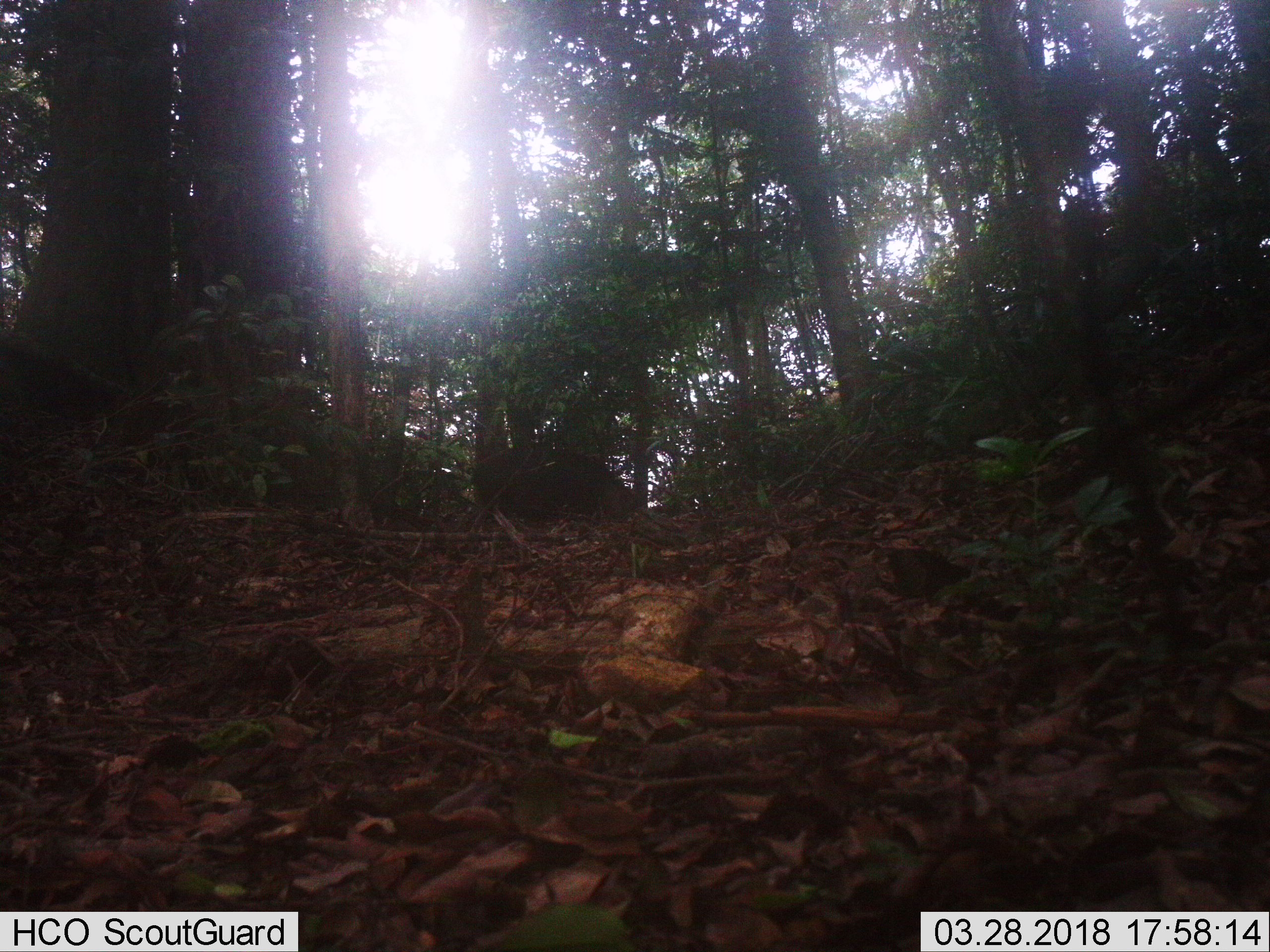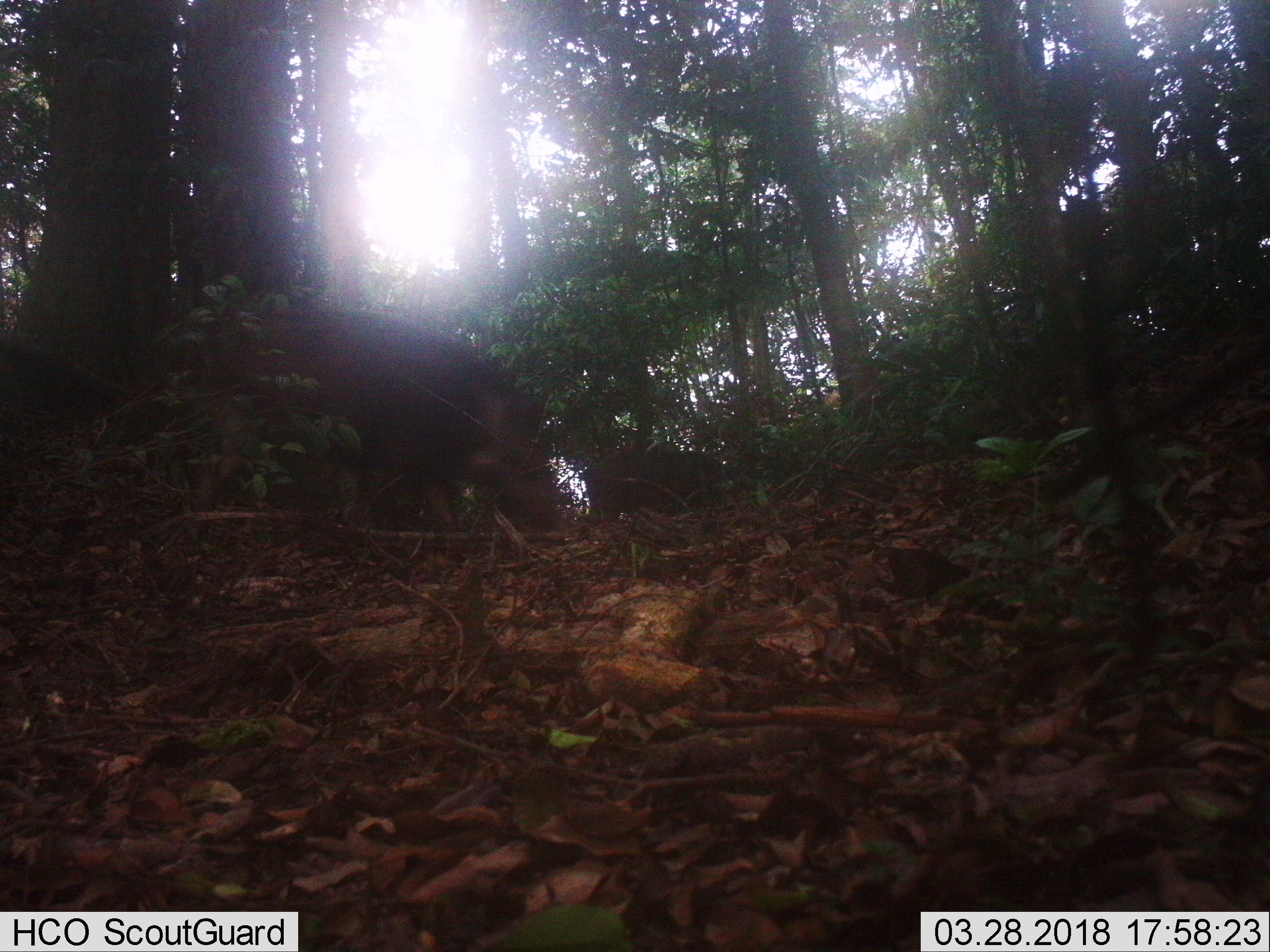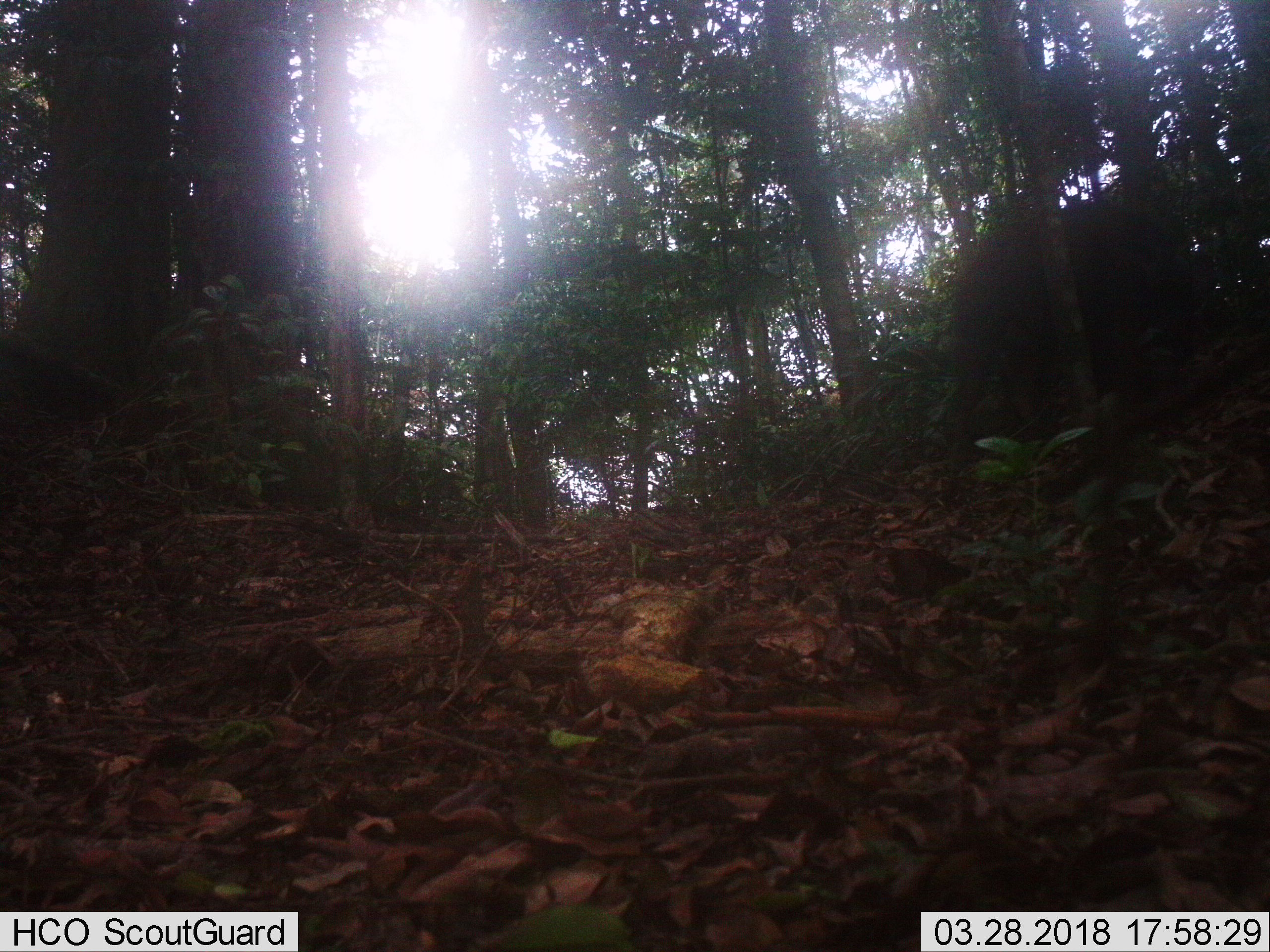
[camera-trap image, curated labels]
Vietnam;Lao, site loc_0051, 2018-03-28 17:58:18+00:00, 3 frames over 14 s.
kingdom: Animalia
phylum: Chordata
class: Mammalia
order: Artiodactyla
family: Suidae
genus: Sus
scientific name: Sus scrofa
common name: eurasian wild pig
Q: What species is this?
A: Eurasian wild pig (Sus scrofa).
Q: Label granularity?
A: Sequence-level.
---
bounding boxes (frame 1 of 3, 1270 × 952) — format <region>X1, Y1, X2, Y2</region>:
eurasian wild pig: <region>472, 446, 639, 520</region>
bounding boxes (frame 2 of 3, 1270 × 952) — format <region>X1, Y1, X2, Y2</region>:
eurasian wild pig: <region>182, 307, 560, 561</region>; <region>583, 444, 753, 522</region>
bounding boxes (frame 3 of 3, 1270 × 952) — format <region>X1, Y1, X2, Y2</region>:
eurasian wild pig: <region>950, 201, 1237, 440</region>